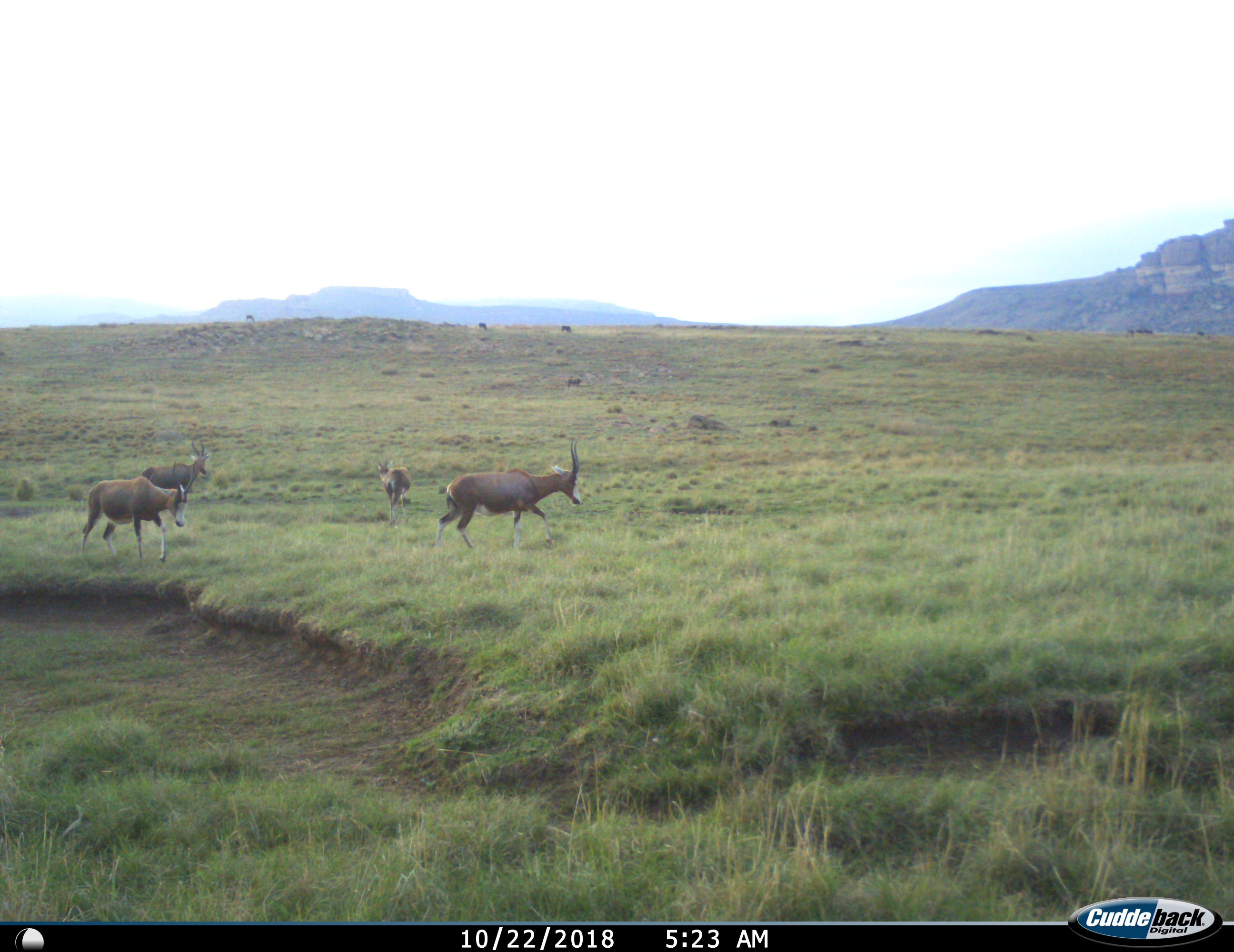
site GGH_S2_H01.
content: unidentified animal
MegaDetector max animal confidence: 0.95